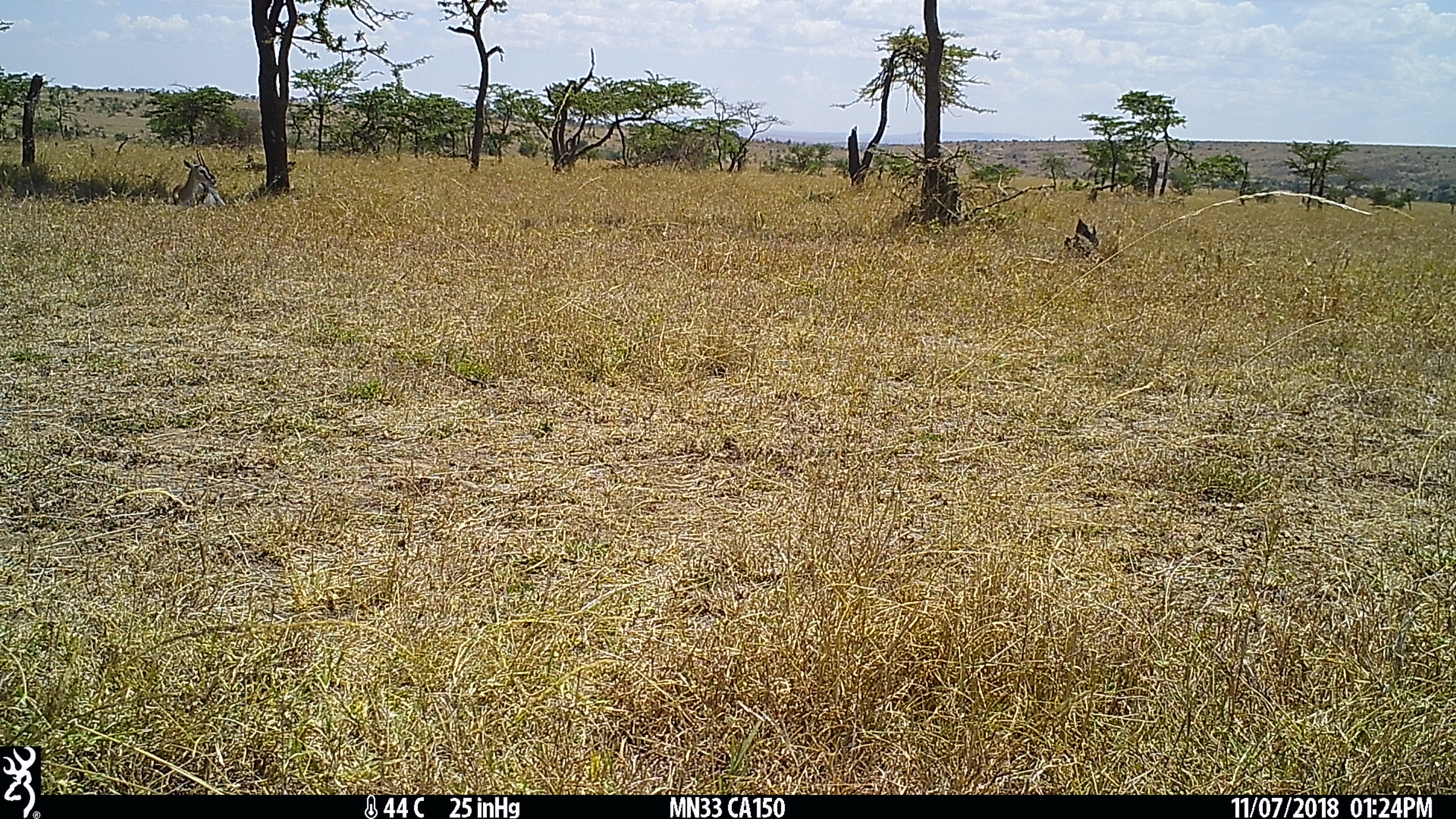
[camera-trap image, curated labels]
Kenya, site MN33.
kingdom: Animalia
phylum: Chordata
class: Mammalia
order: Artiodactyla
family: Bovidae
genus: Eudorcas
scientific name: Eudorcas thomsonii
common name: thomon's gazelle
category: gazelle thomsons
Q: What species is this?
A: Gazelle thomsons (thomon's gazelle) (Eudorcas thomsonii).